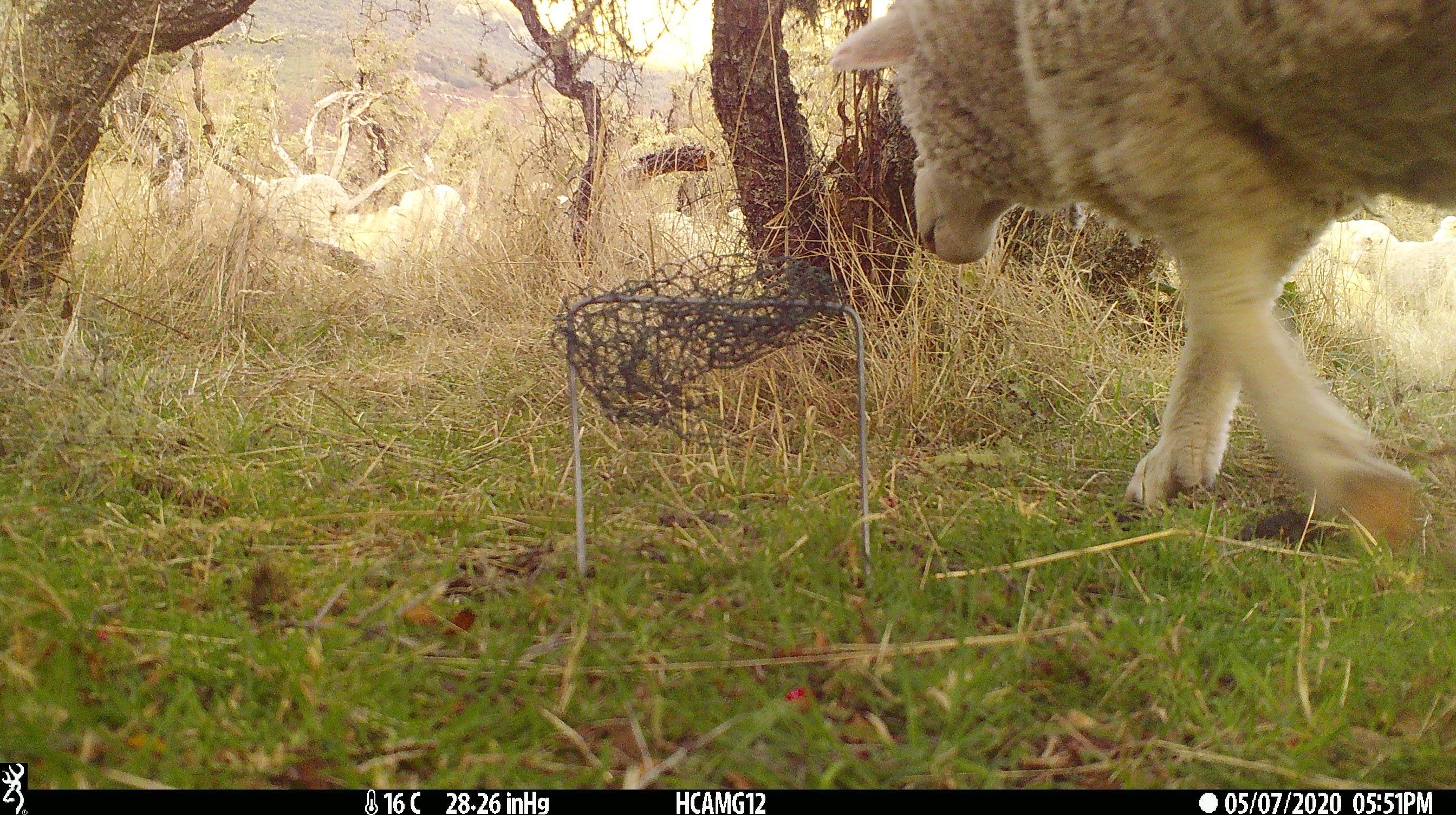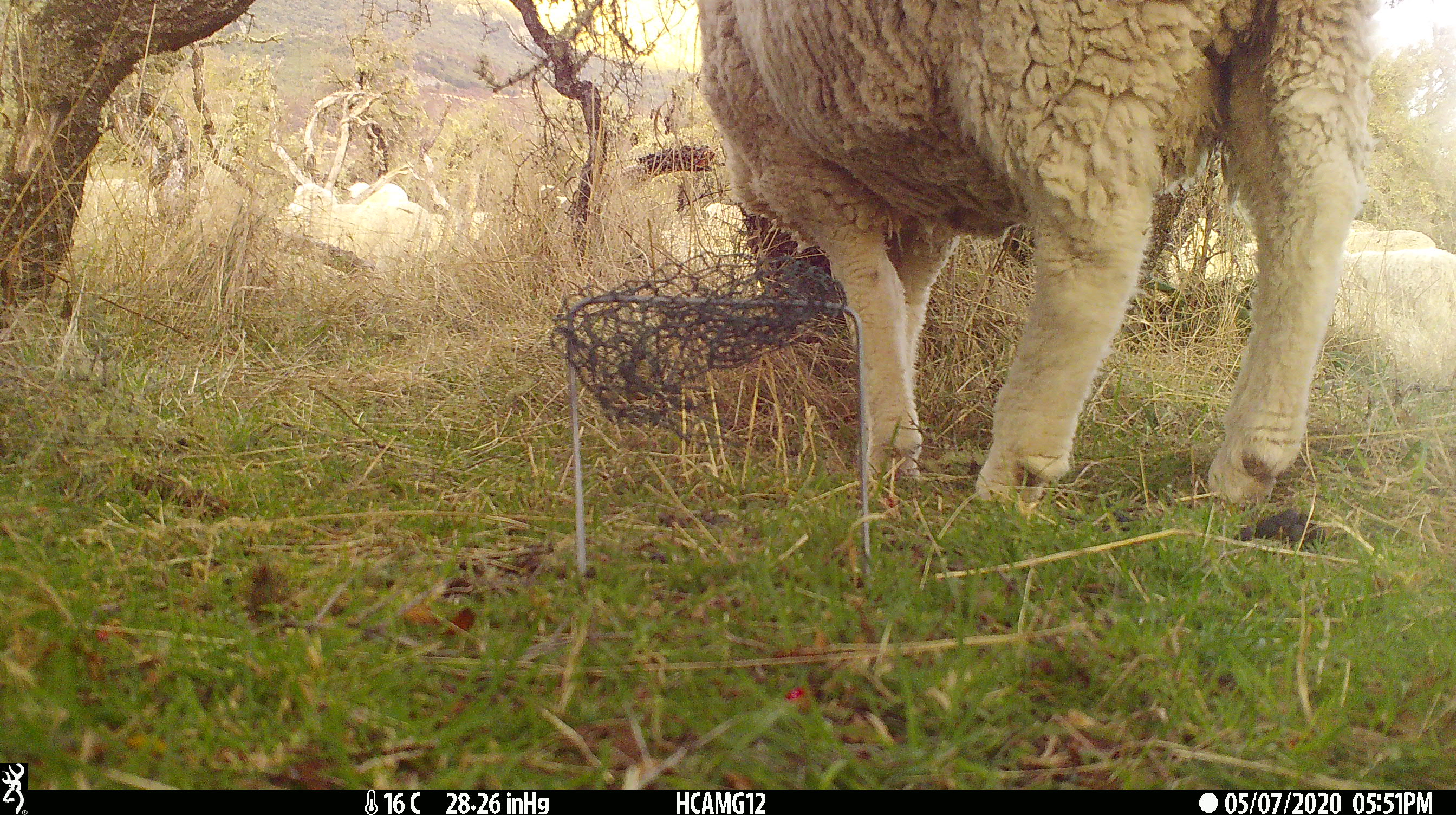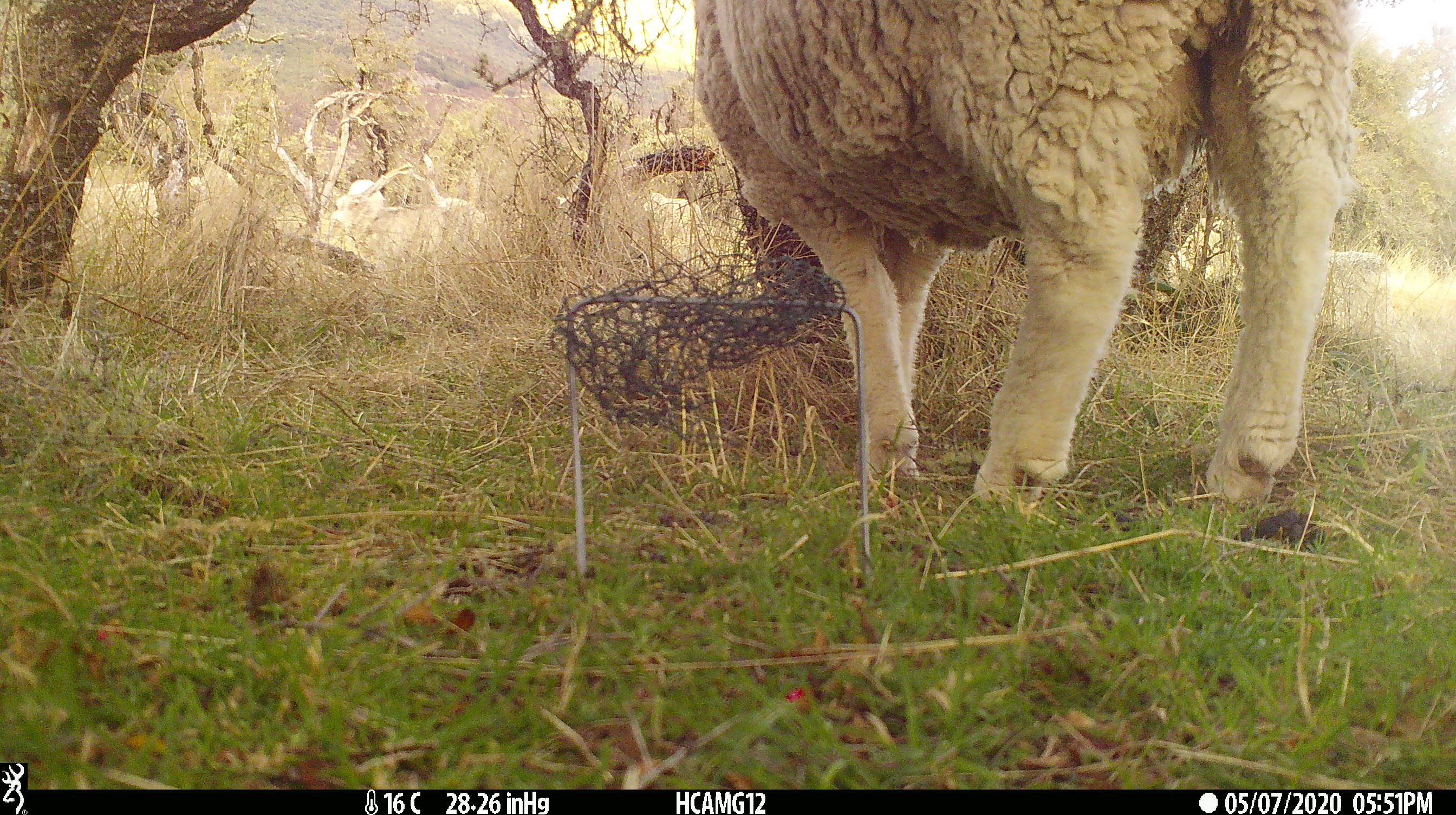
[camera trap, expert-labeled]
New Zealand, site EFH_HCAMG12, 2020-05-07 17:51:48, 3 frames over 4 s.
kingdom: Animalia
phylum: Chordata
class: Mammalia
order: Artiodactyla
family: Bovidae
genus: Ovis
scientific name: Ovis aries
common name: domestic sheep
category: sheep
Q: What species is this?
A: Sheep (domestic sheep) (Ovis aries).